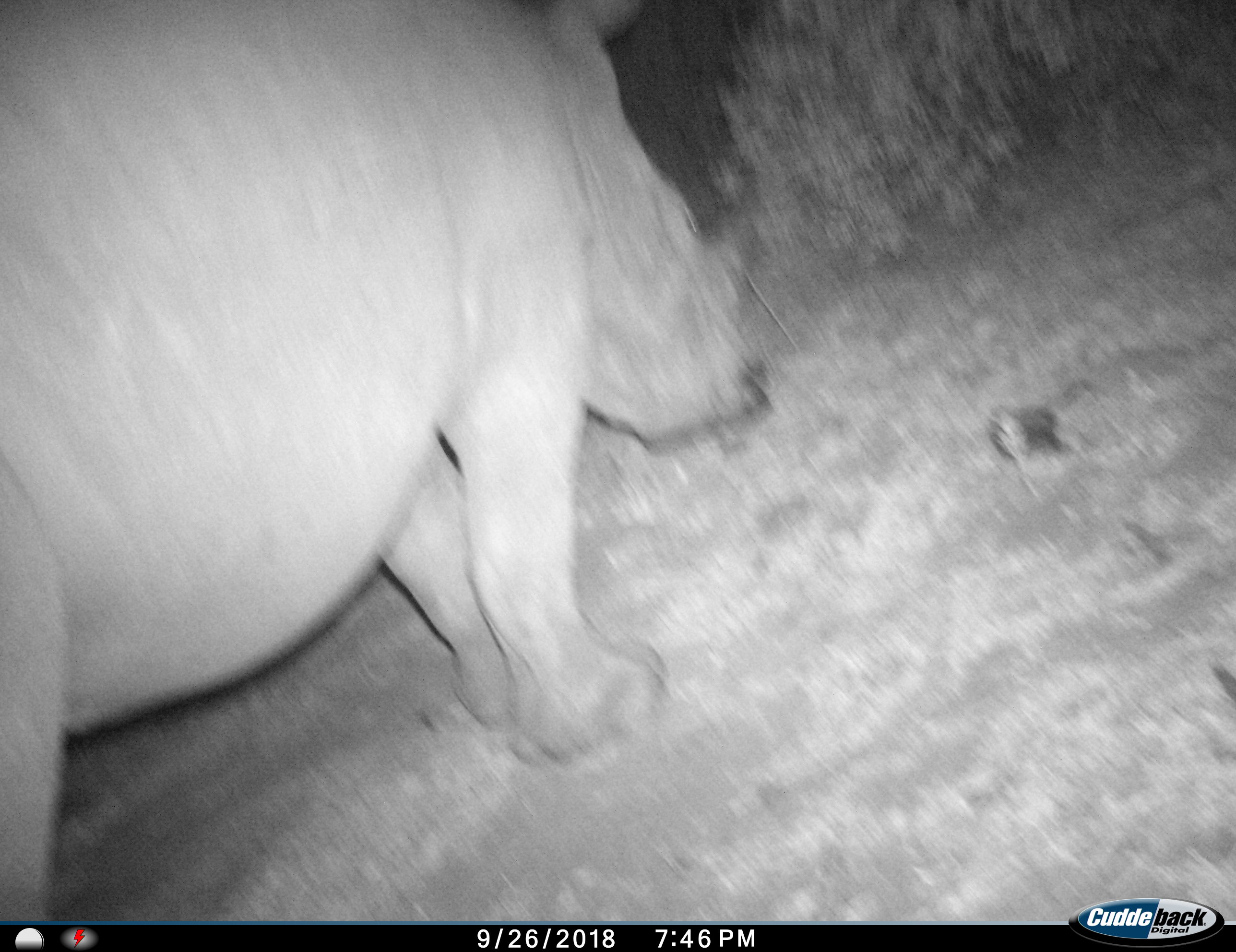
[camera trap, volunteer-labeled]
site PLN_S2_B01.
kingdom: Animalia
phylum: Chordata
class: Mammalia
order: Perissodactyla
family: Rhinocerotidae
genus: Ceratotherium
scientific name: Ceratotherium simum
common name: white rhinoceros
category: rhinoceroswhite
Rhinoceroswhite (white rhinoceros) (Ceratotherium simum), count 1. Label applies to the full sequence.